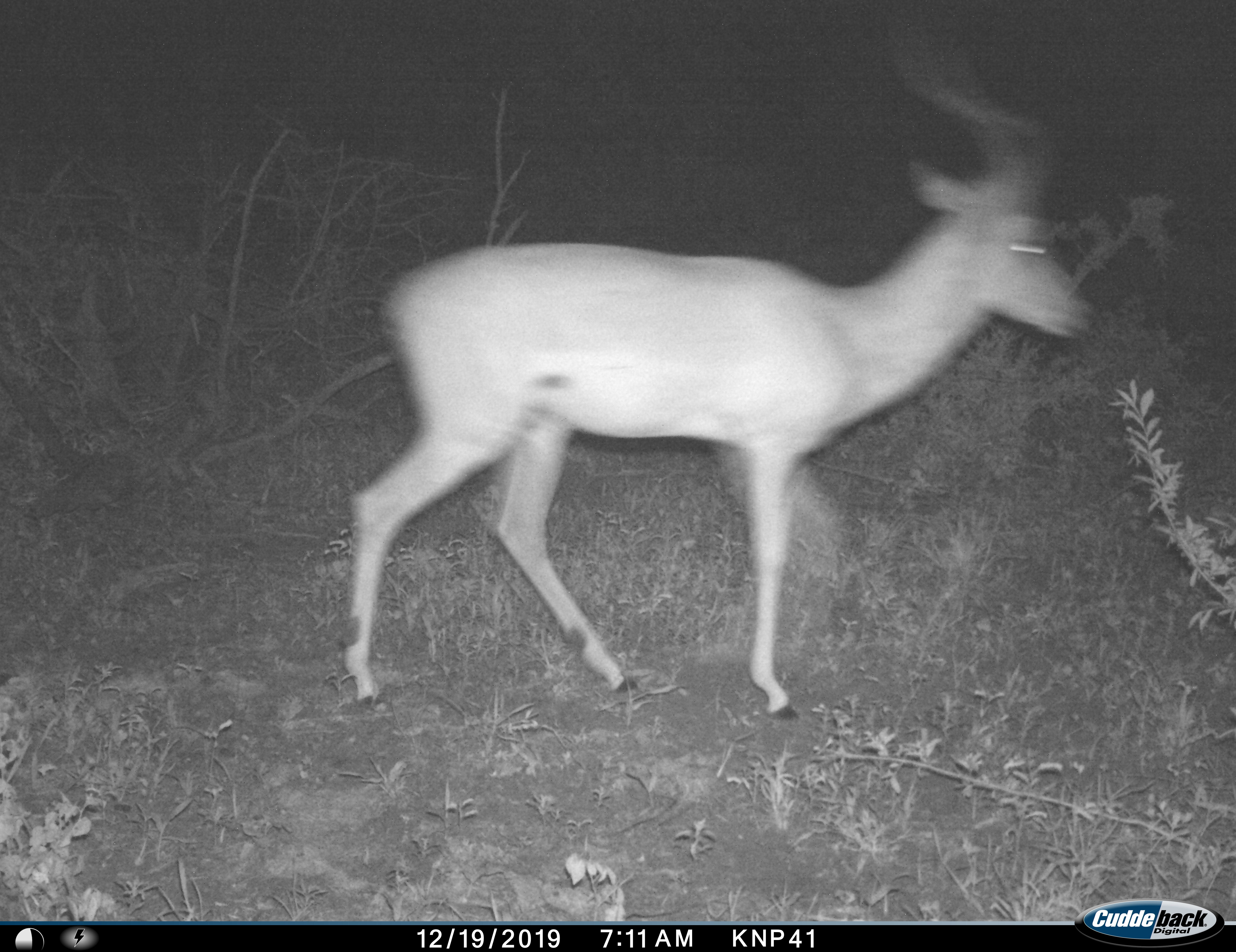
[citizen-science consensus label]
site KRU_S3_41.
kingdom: Animalia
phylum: Chordata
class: Mammalia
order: Artiodactyla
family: Bovidae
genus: Aepyceros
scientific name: Aepyceros melampus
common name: impala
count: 1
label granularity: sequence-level